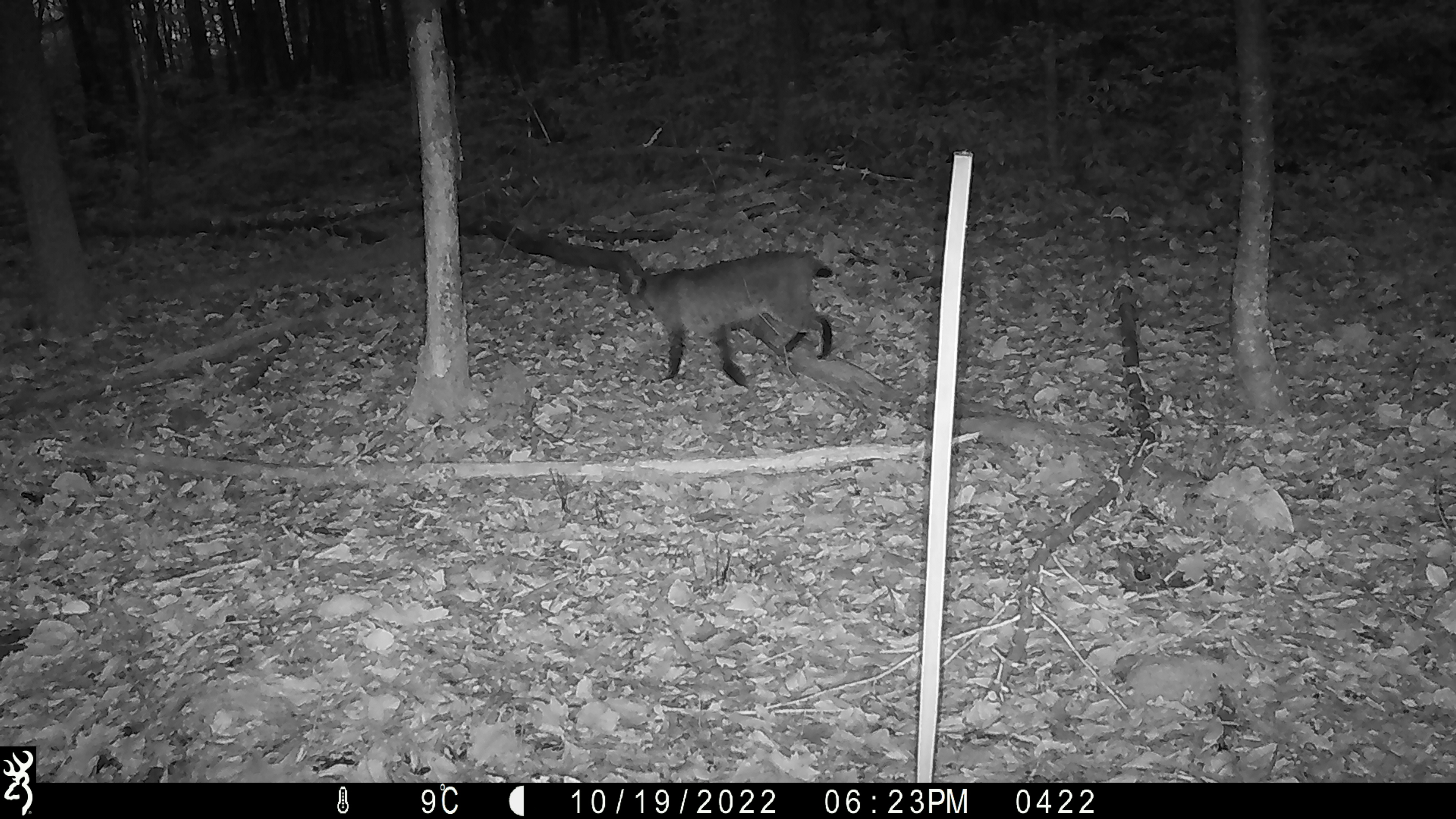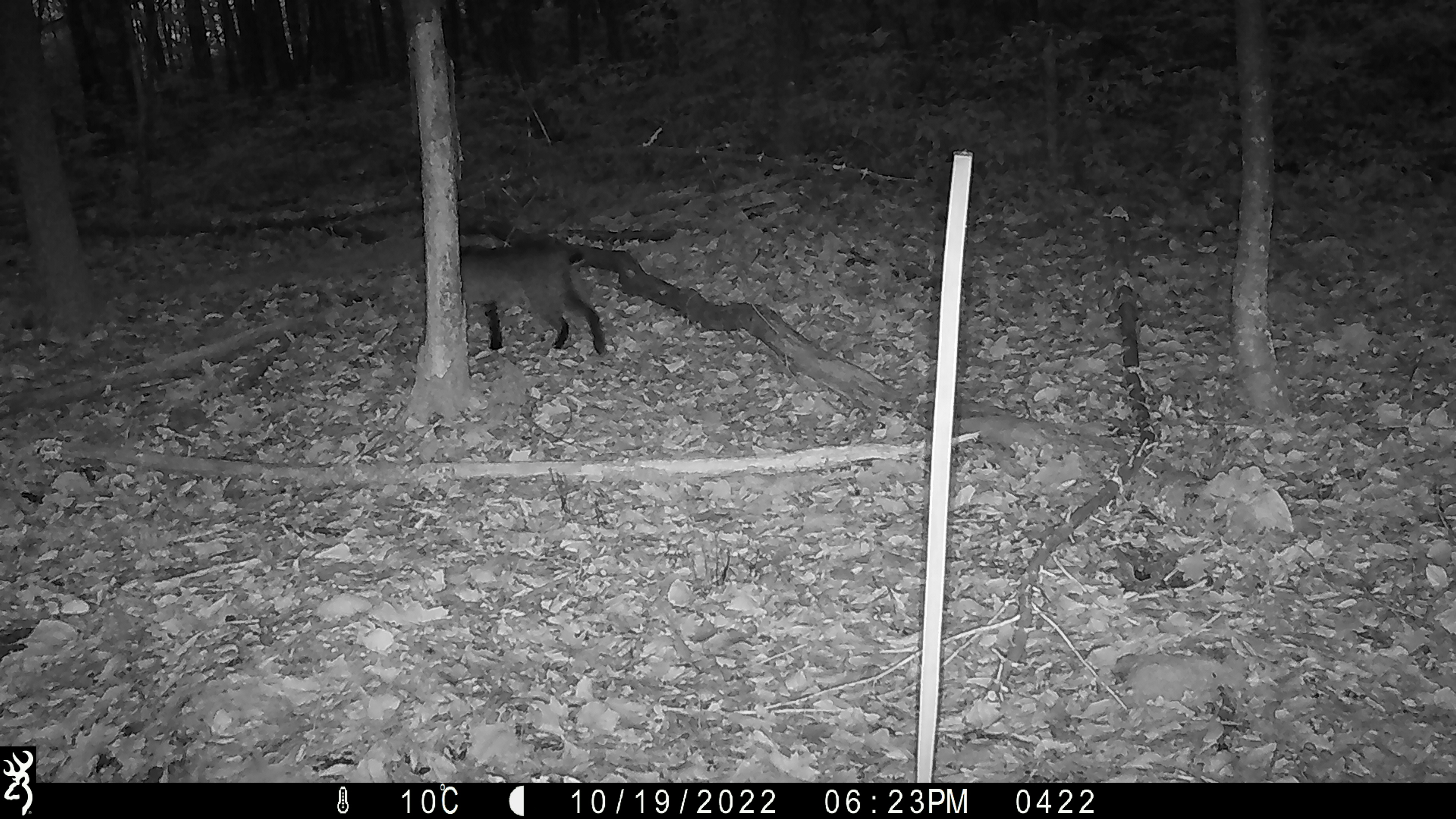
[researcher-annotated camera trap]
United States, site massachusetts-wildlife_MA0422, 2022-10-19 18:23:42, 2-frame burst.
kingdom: Animalia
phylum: Chordata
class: Mammalia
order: Carnivora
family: Felidae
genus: Lynx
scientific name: Lynx rufus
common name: bobcat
Bobcat (Lynx rufus).